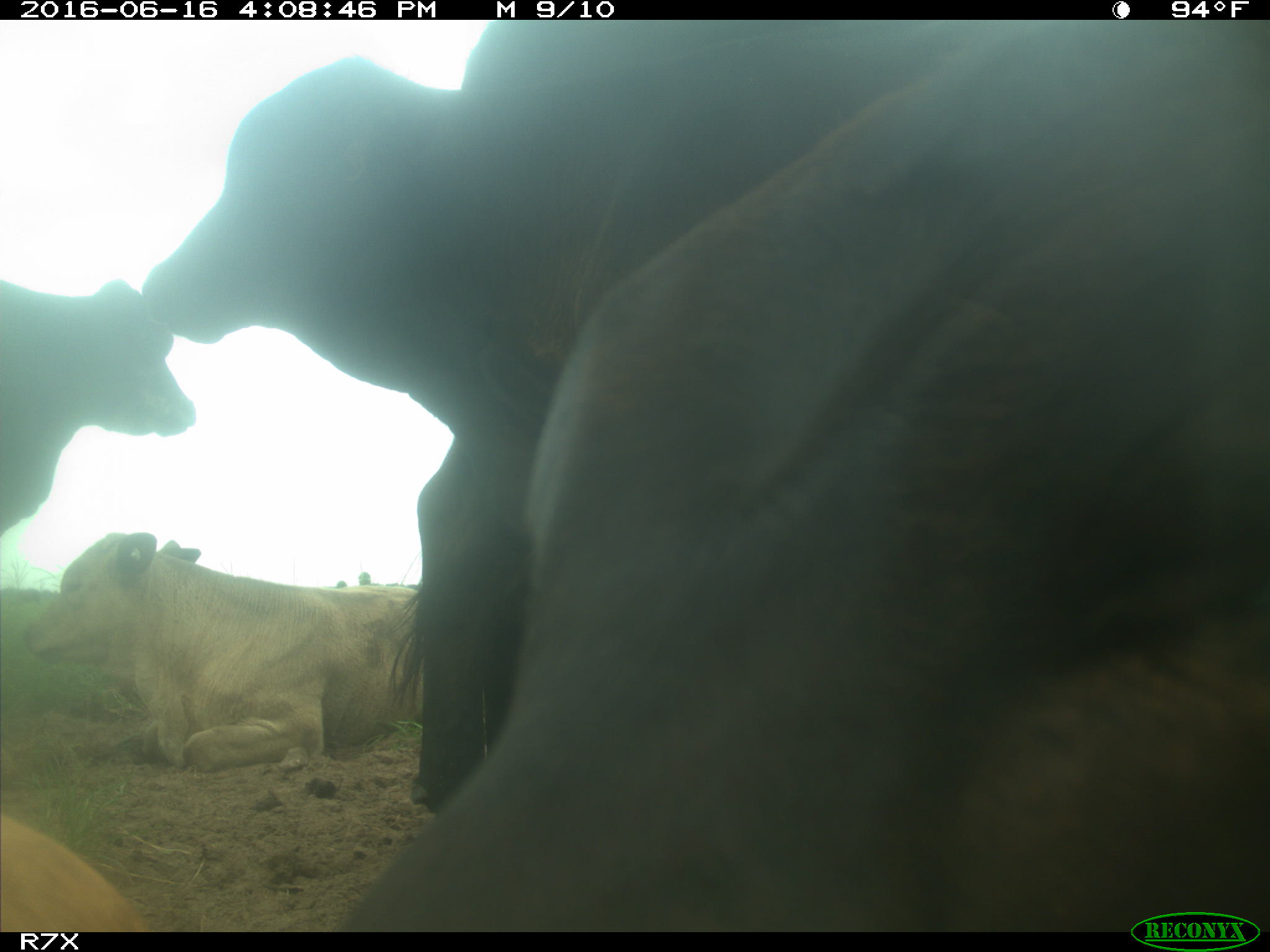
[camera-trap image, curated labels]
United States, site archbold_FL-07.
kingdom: Animalia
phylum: Chordata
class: Mammalia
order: Artiodactyla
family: Bovidae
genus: Bos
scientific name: Bos taurus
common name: domestic cow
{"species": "Bos taurus (domestic cow)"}